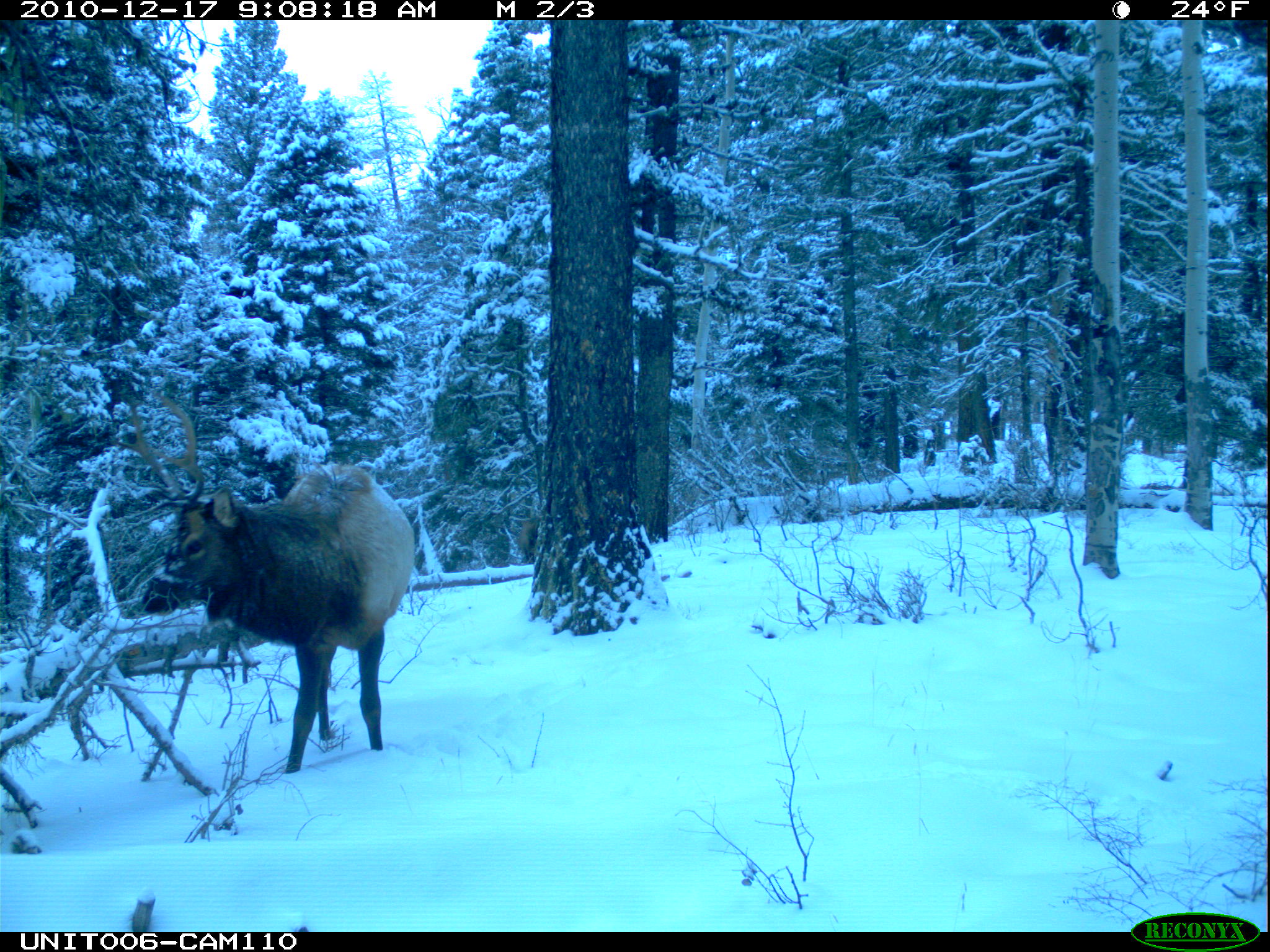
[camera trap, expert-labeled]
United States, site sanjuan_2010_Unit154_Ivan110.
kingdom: Animalia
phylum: Chordata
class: Mammalia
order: Artiodactyla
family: Cervidae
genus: Cervus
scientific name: Cervus elaphus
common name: red deer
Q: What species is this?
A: Cervus elaphus (red deer).